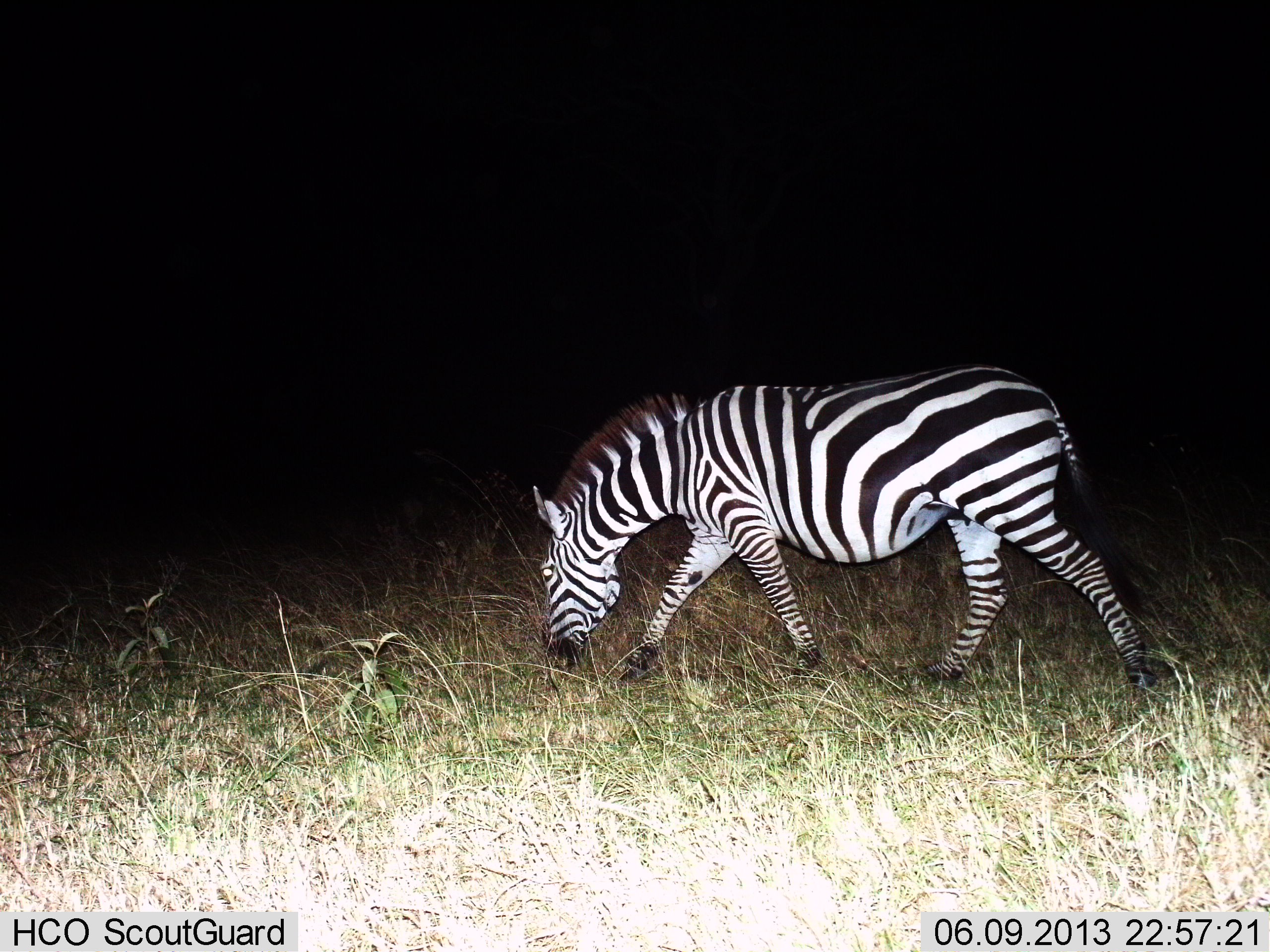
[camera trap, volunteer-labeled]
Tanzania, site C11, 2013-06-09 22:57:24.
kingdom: Animalia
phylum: Chordata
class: Mammalia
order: Perissodactyla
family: Equidae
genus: Equus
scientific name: Equus quagga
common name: plains zebra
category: zebra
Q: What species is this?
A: Zebra (plains zebra) (Equus quagga).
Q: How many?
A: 1.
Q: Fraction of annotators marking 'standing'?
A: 10%.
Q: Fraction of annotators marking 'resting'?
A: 0%.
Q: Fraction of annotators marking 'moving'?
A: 70%.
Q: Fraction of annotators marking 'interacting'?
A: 10%.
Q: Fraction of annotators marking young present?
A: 0%.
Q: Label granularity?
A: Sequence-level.